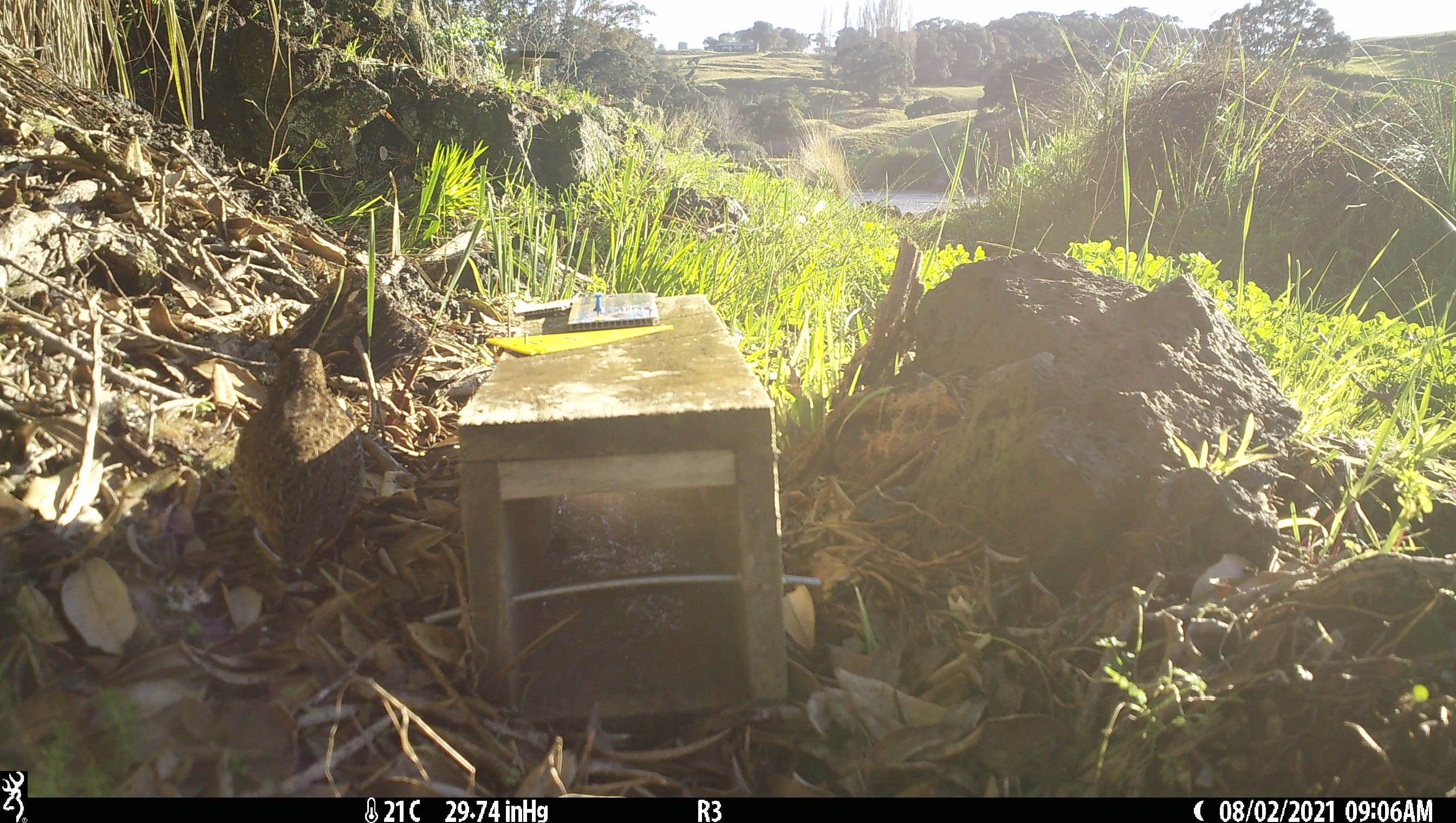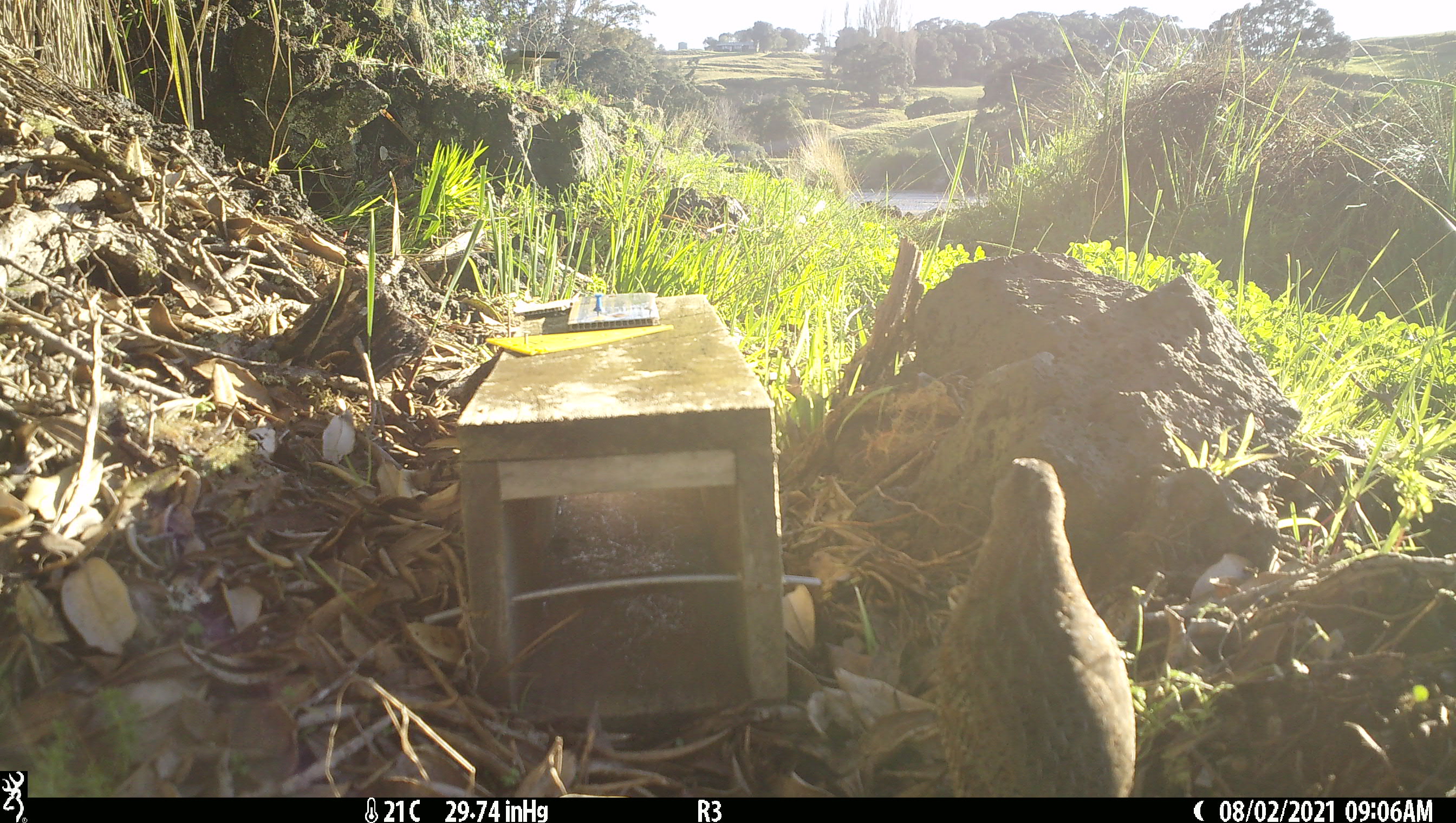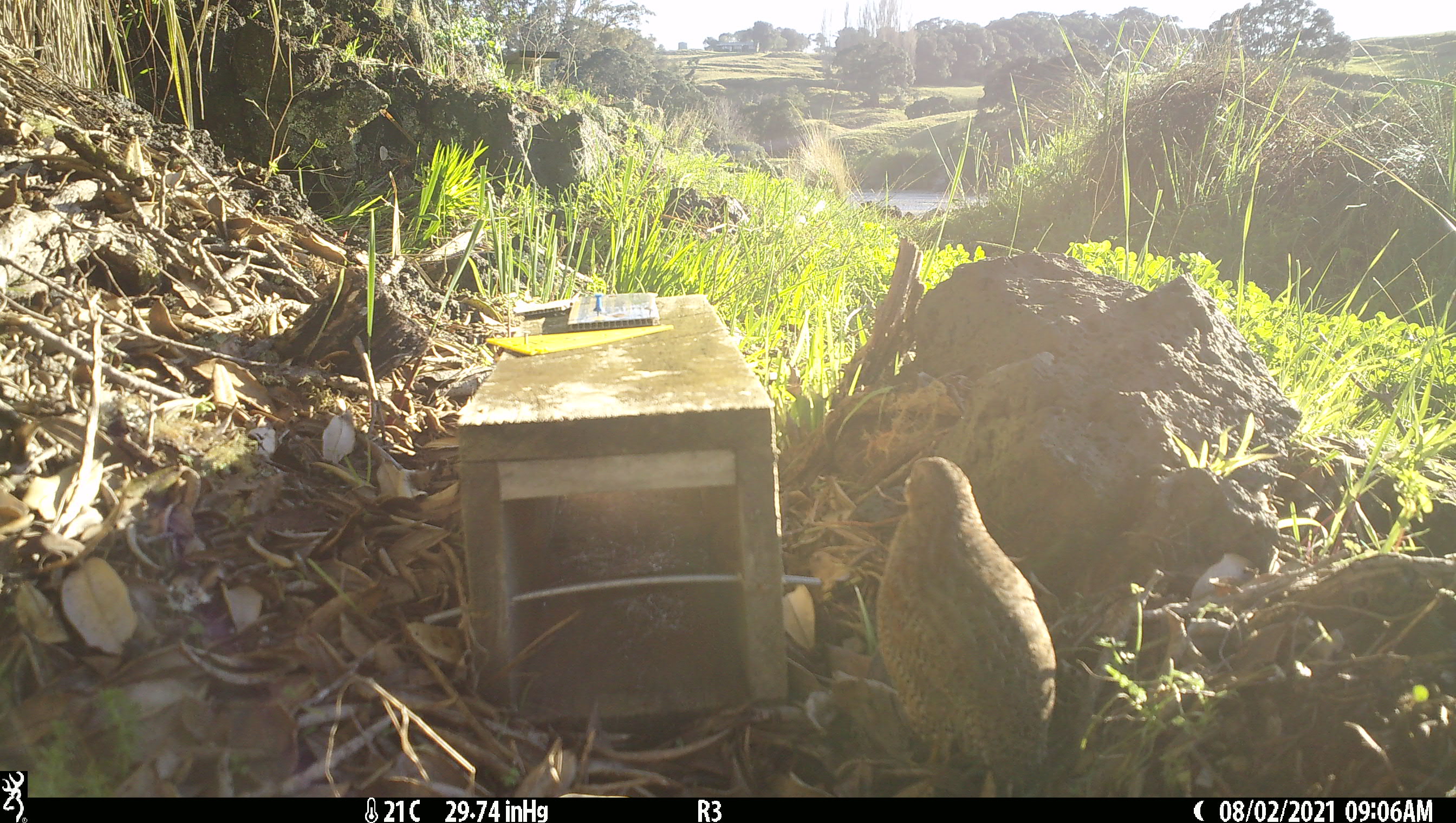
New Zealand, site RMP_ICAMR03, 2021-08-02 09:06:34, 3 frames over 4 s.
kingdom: Animalia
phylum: Chordata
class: Aves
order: Galliformes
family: Phasianidae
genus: Synoicus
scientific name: Synoicus ypsilophorus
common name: brown quail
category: quail brown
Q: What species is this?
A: Quail brown (brown quail) (Synoicus ypsilophorus).